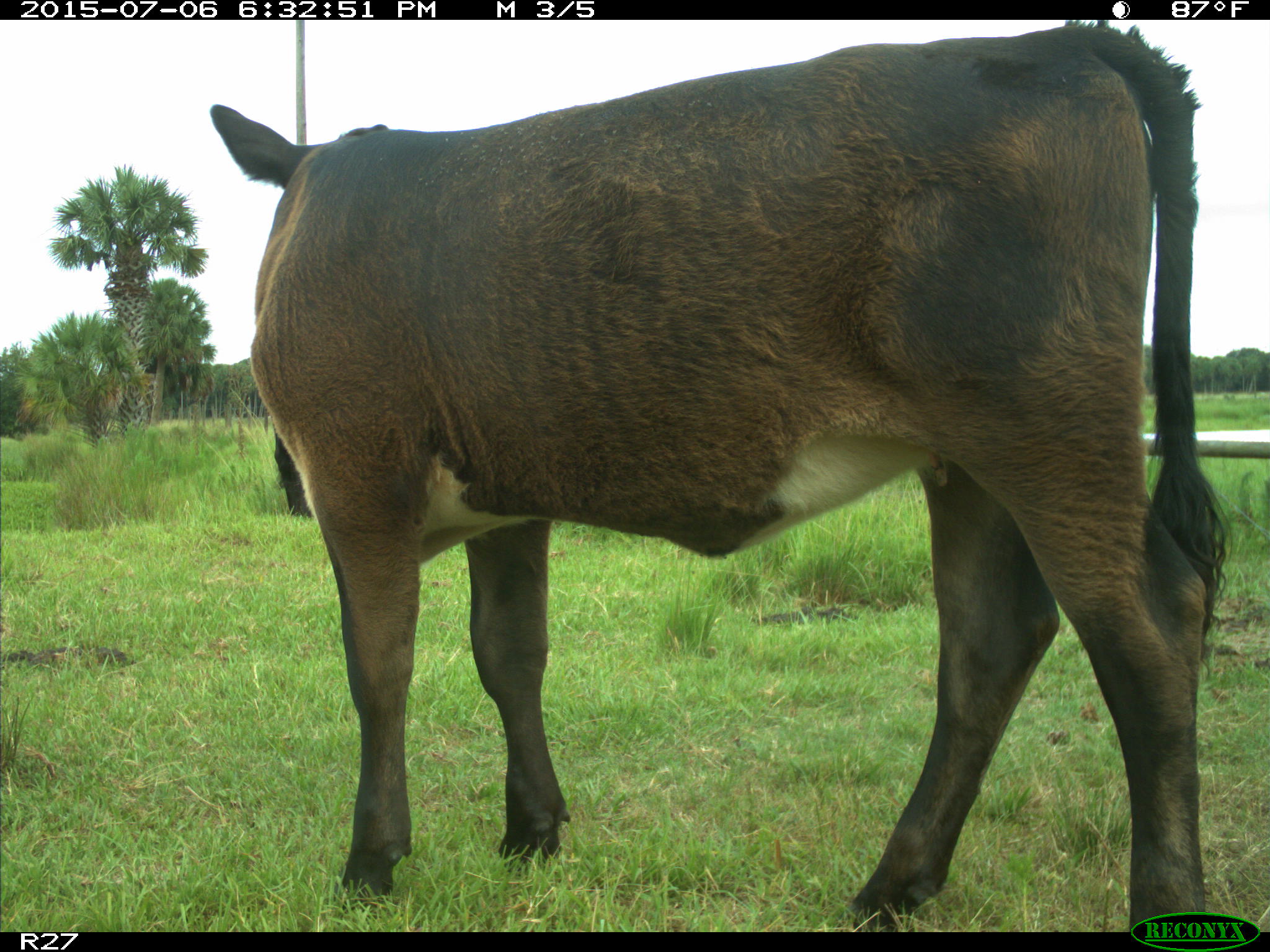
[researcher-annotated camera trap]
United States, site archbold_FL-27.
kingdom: Animalia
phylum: Chordata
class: Mammalia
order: Artiodactyla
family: Bovidae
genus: Bos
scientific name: Bos taurus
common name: domestic cow